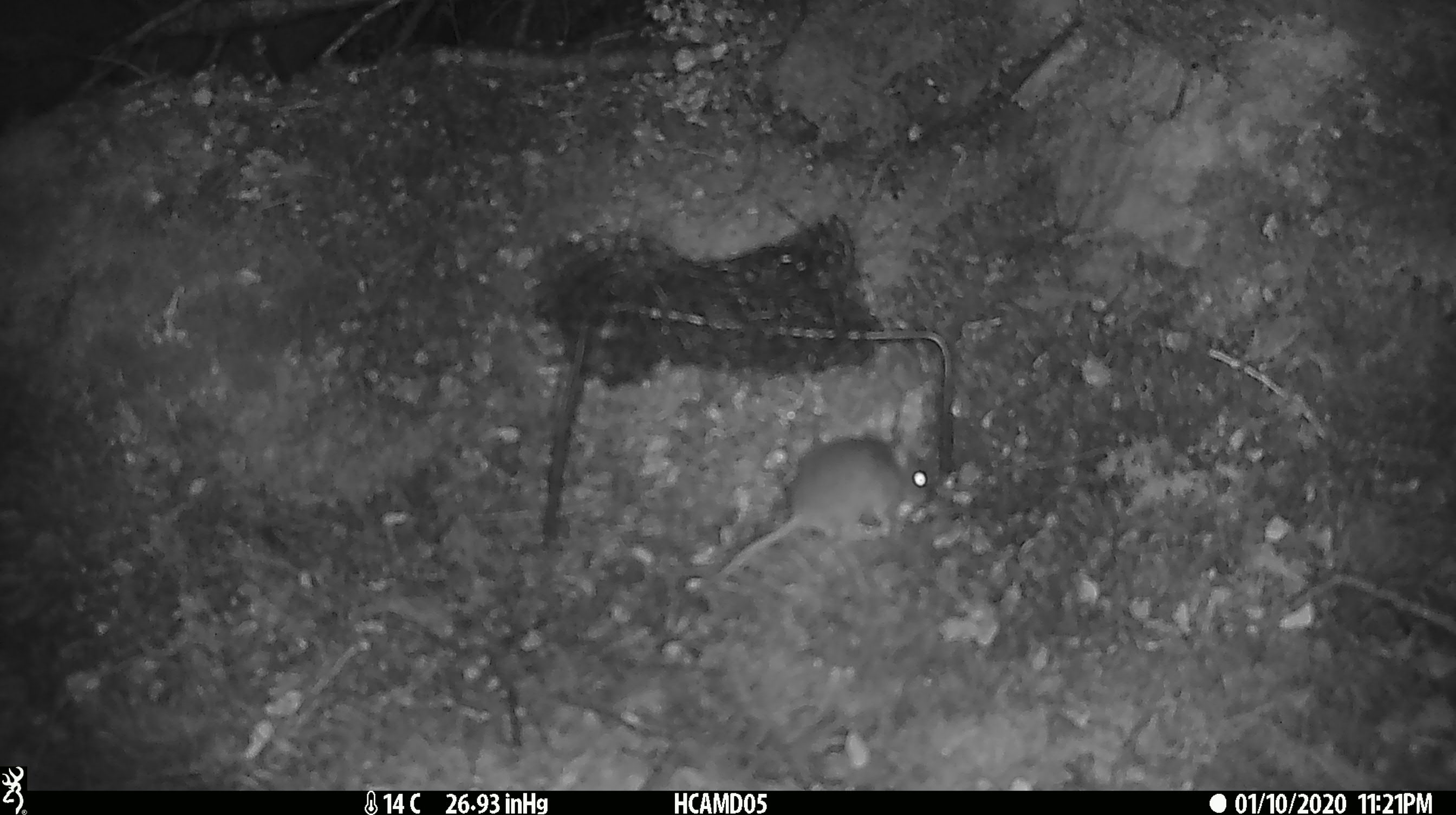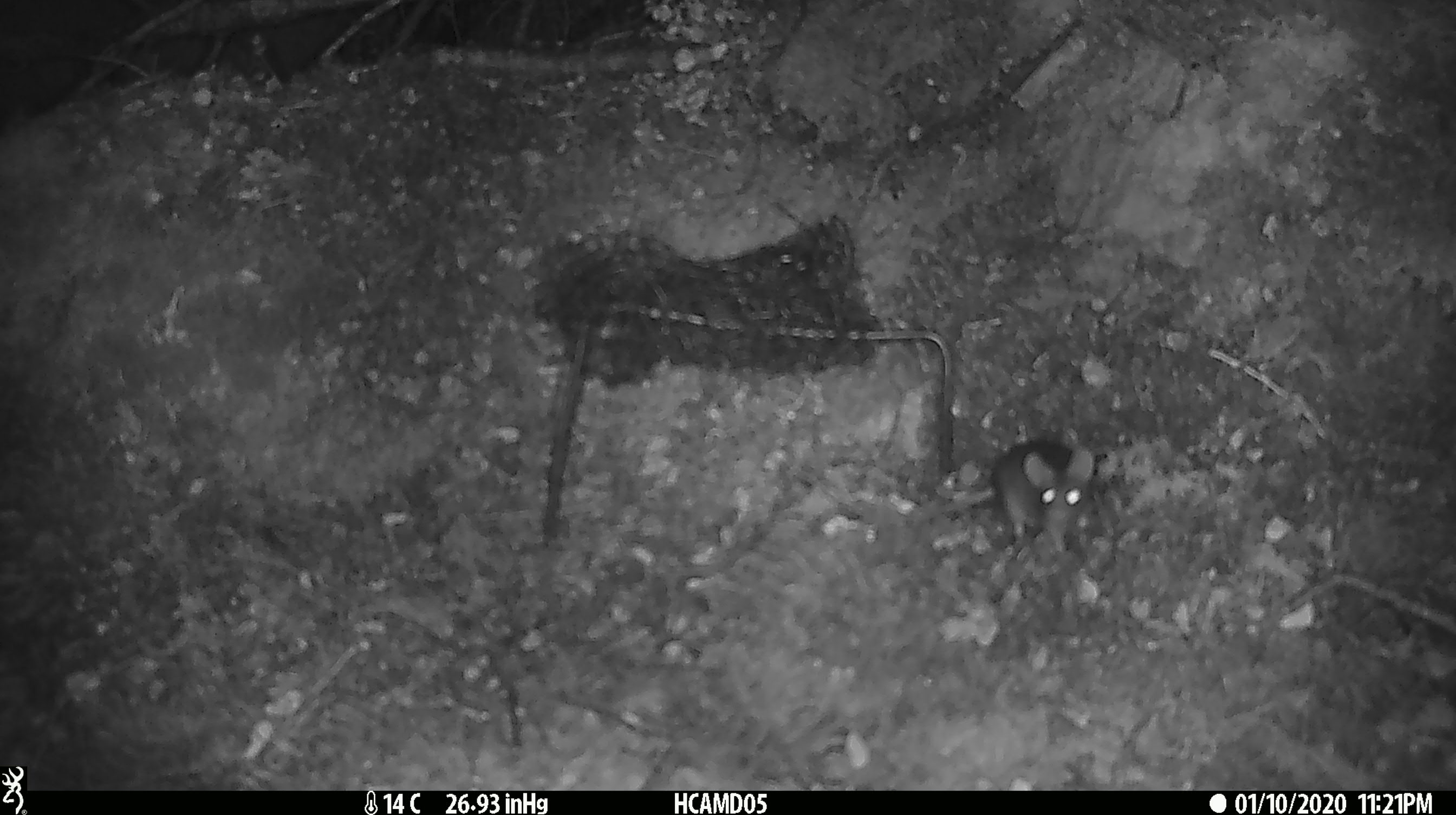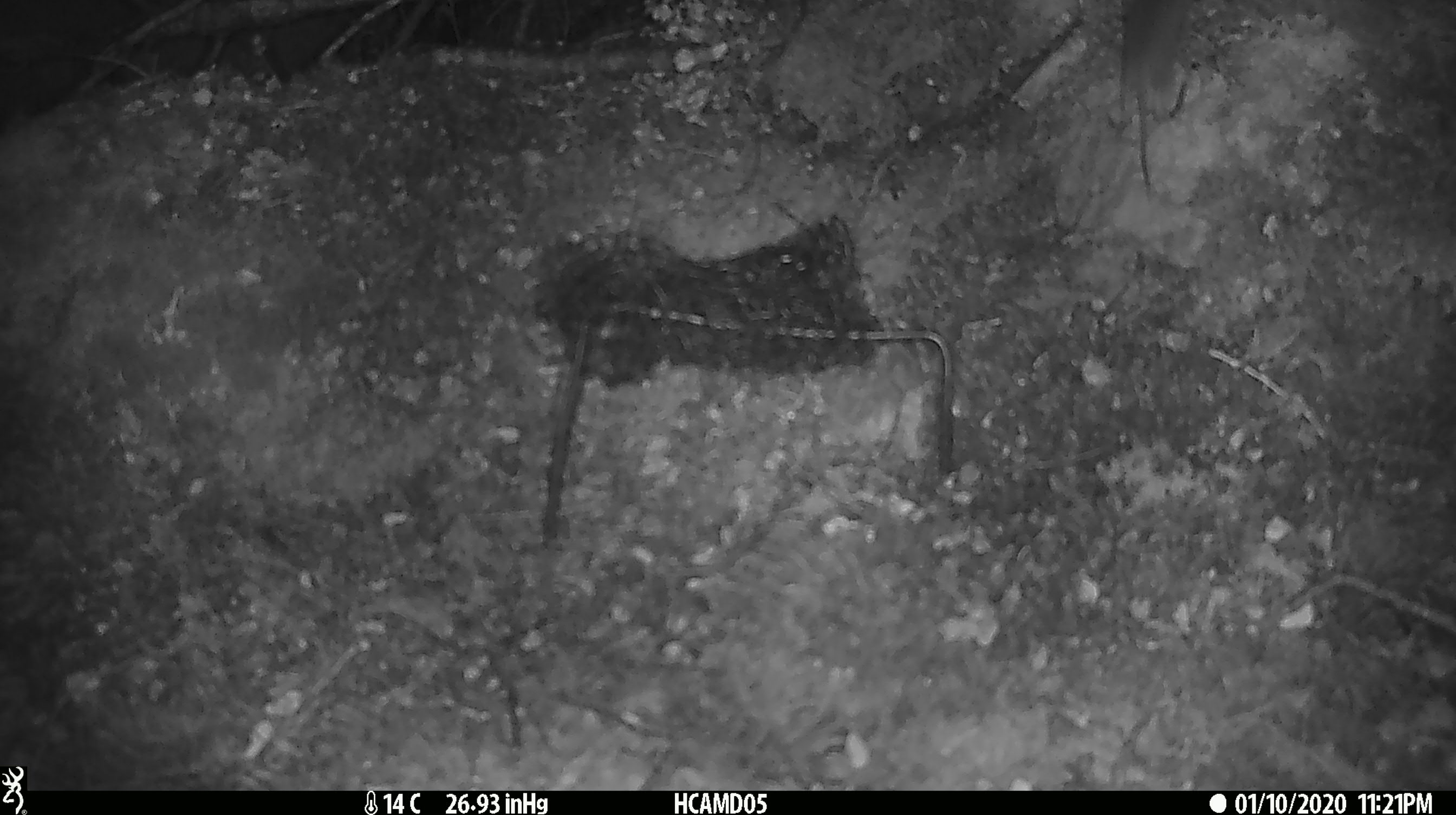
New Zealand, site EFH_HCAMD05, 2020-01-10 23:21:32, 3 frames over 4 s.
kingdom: Animalia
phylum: Chordata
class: Mammalia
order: Rodentia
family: Muridae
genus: Mus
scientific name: Mus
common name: mouse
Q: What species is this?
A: Mouse (Mus).